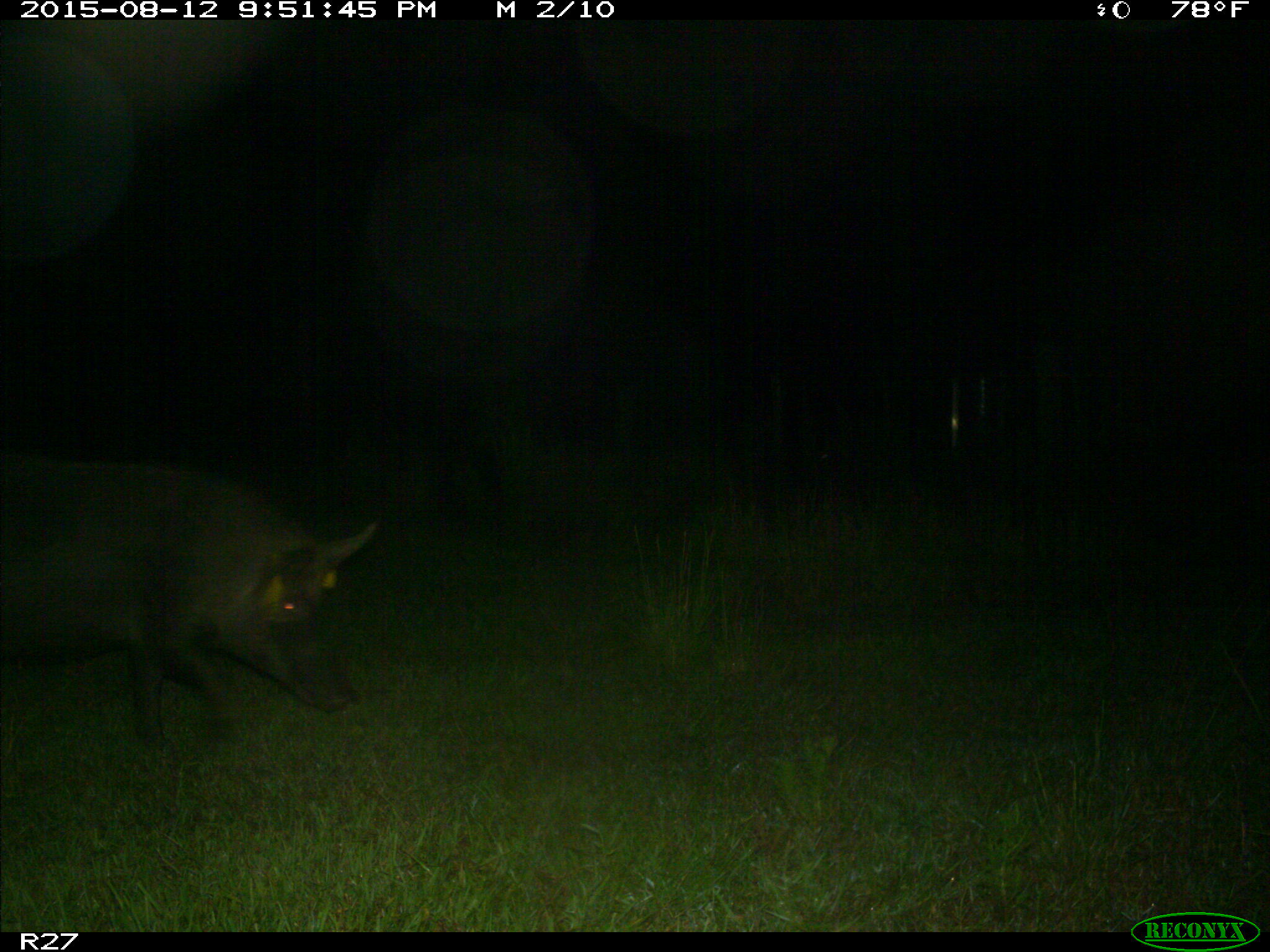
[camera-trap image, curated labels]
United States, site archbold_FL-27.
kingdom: Animalia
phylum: Chordata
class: Mammalia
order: Artiodactyla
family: Suidae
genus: Sus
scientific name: Sus scrofa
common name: wild boar